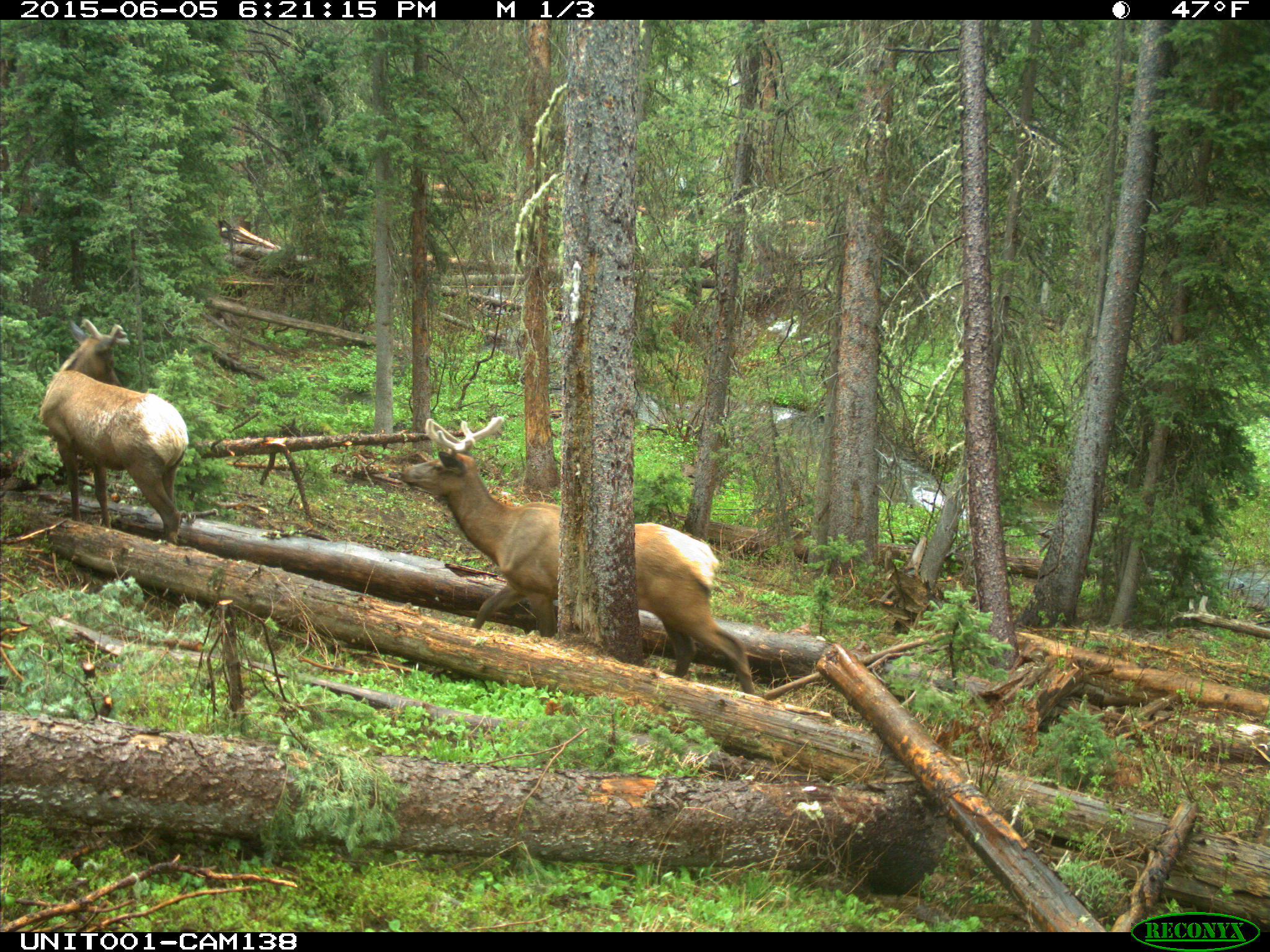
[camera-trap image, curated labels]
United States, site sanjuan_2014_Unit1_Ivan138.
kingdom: Animalia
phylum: Chordata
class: Mammalia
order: Artiodactyla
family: Cervidae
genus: Cervus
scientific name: Cervus elaphus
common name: red deer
Cervus elaphus (red deer).